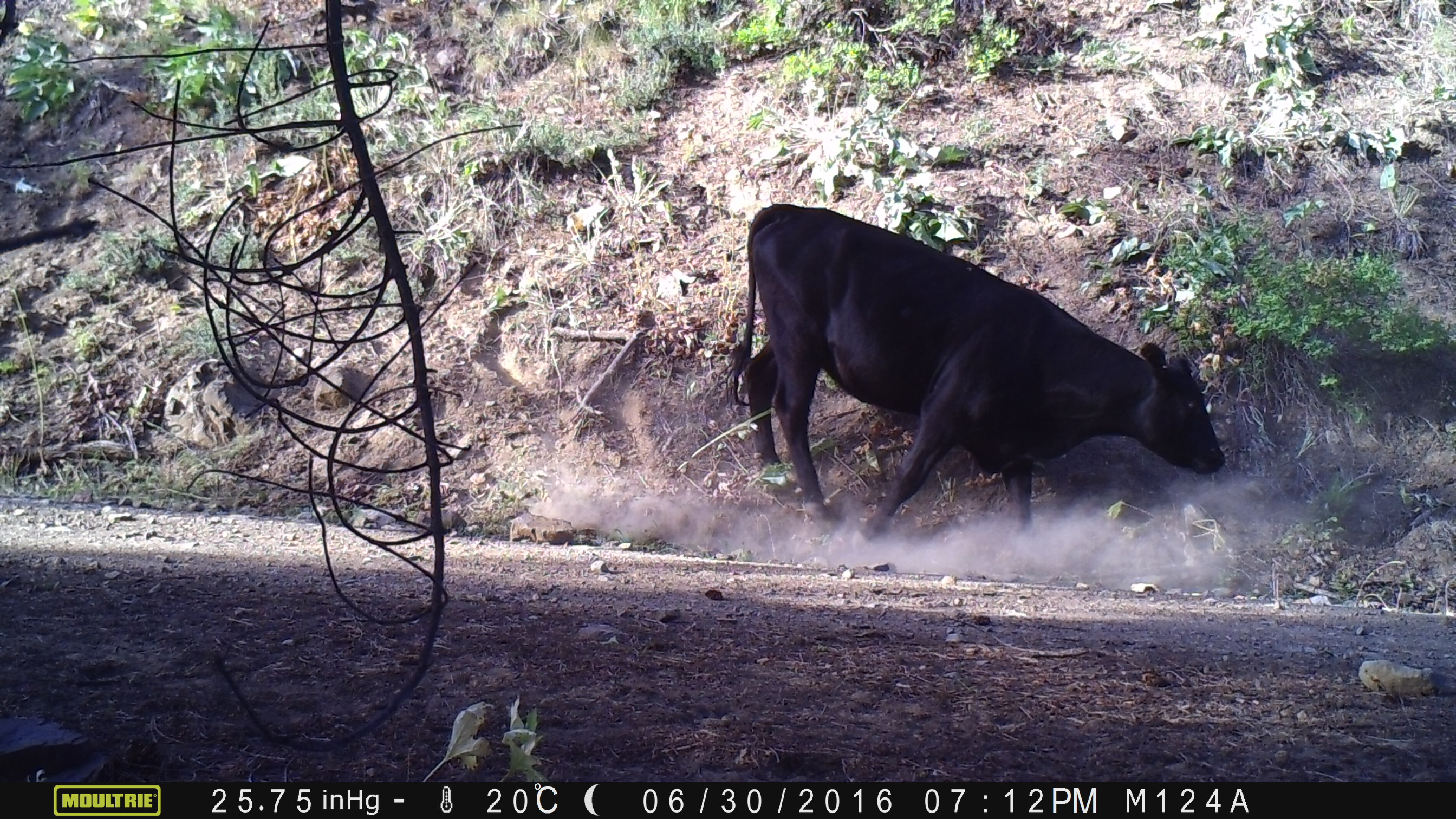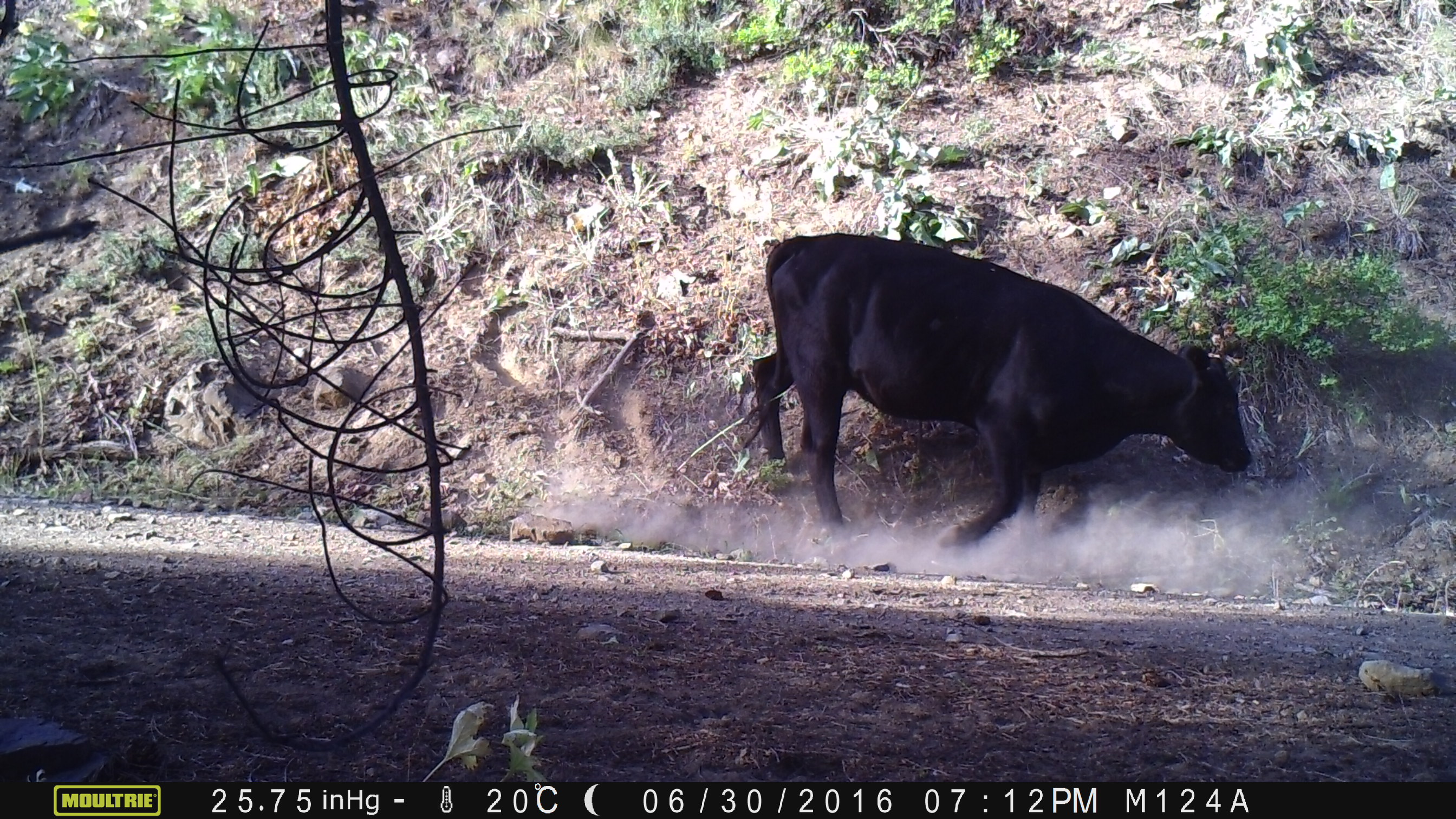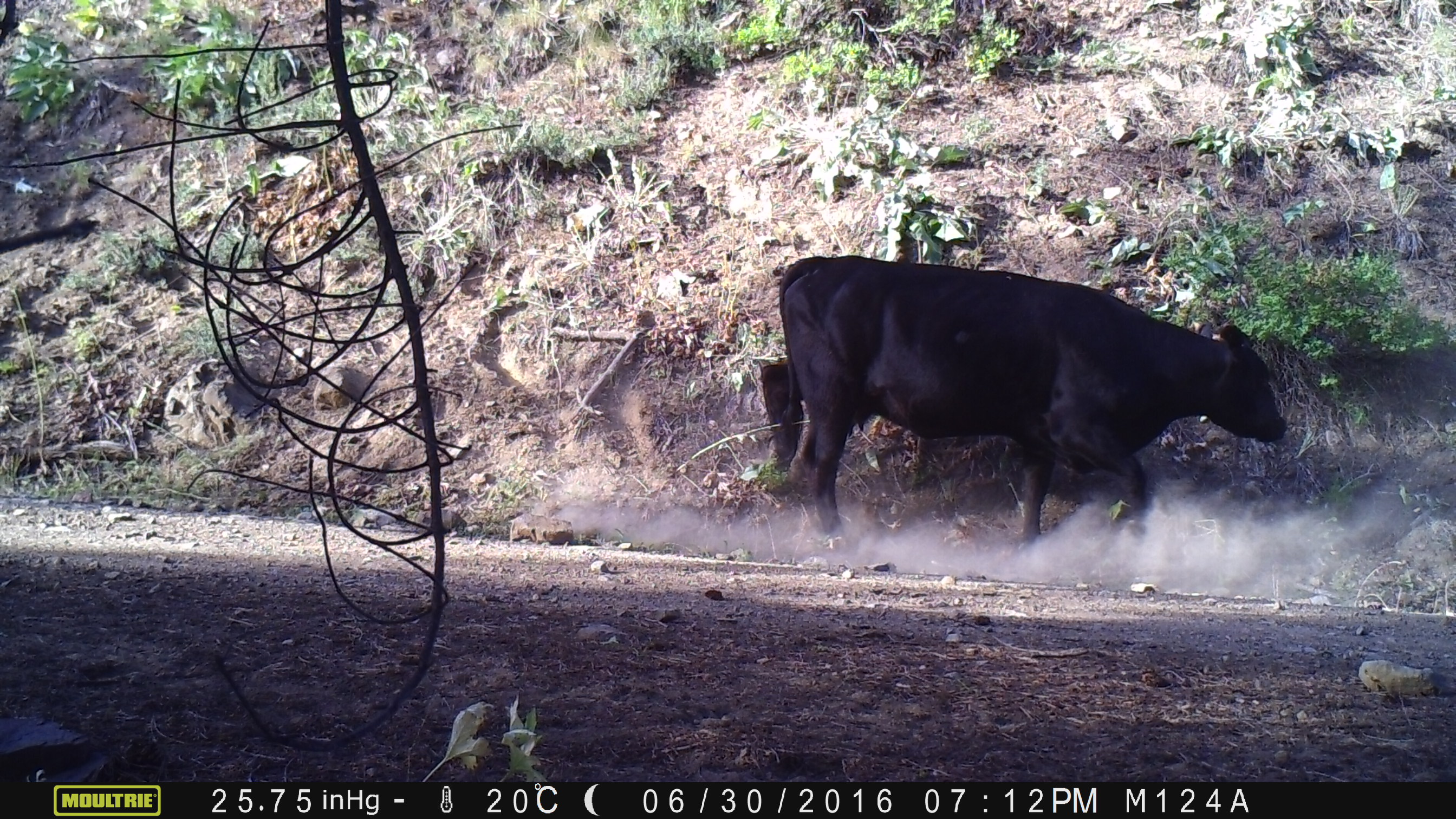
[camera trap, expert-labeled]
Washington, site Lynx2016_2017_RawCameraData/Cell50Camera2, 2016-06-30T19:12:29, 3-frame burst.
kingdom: Animalia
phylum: Chordata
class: Mammalia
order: Artiodactyla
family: Bovidae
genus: Bos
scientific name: Bos taurus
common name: domestic cattle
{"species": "domestic cattle (Bos taurus)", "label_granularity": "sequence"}